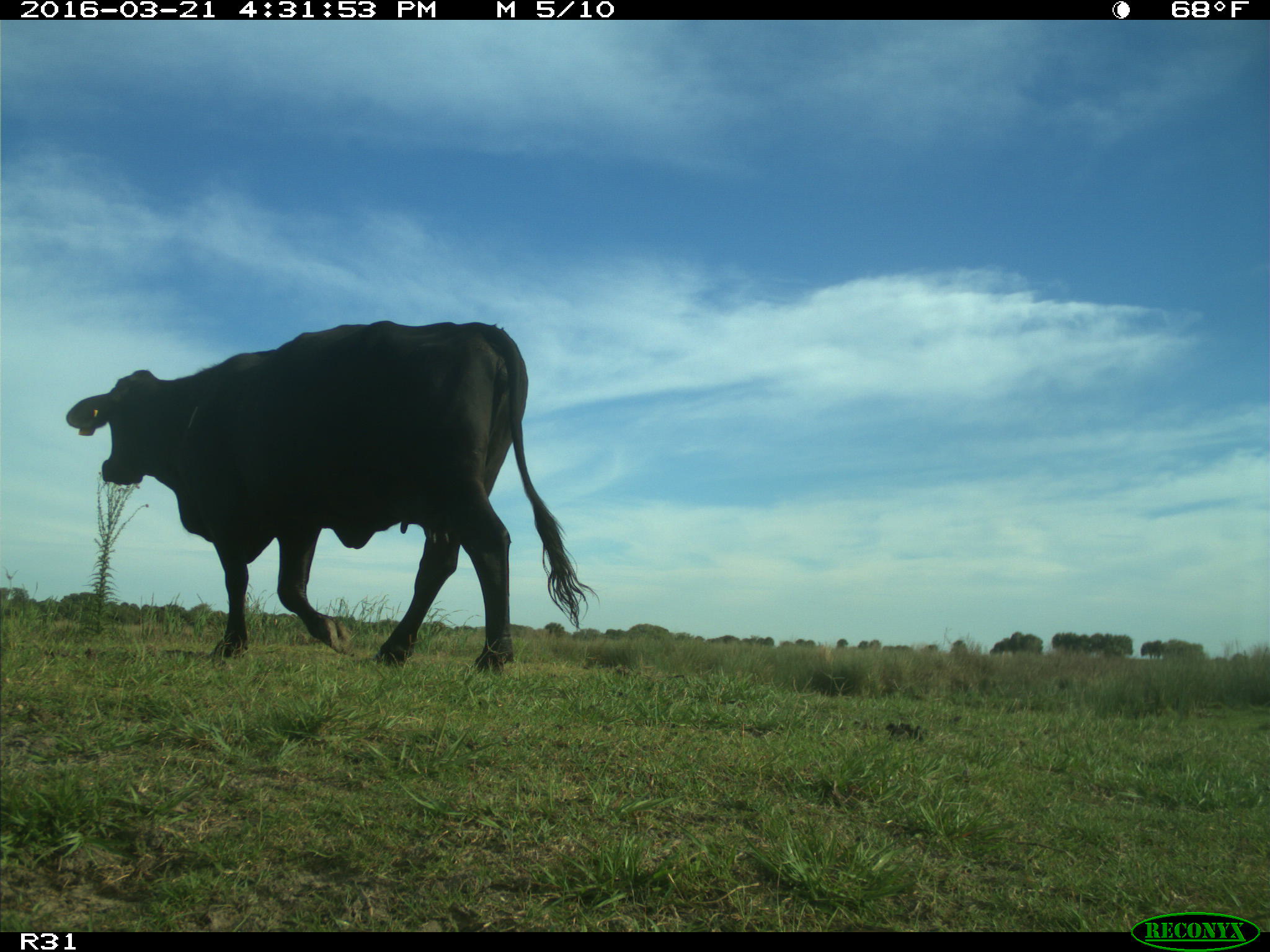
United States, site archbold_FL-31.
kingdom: Animalia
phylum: Chordata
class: Mammalia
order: Artiodactyla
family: Bovidae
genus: Bos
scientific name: Bos taurus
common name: domestic cow